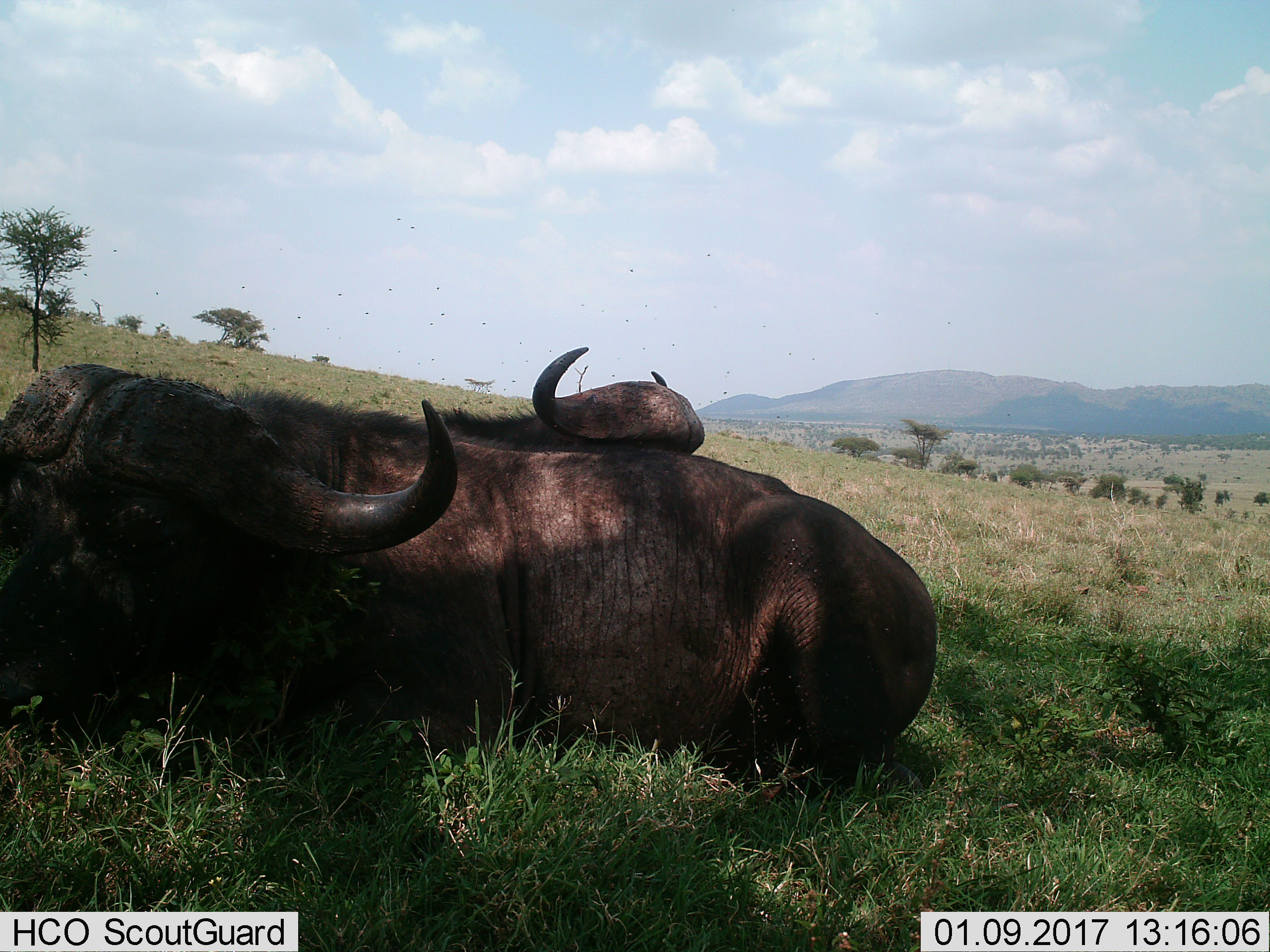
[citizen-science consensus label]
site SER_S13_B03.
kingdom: Animalia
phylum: Chordata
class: Mammalia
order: Artiodactyla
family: Bovidae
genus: Syncerus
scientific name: Syncerus caffer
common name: african buffalo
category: buffalo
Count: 2.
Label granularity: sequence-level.